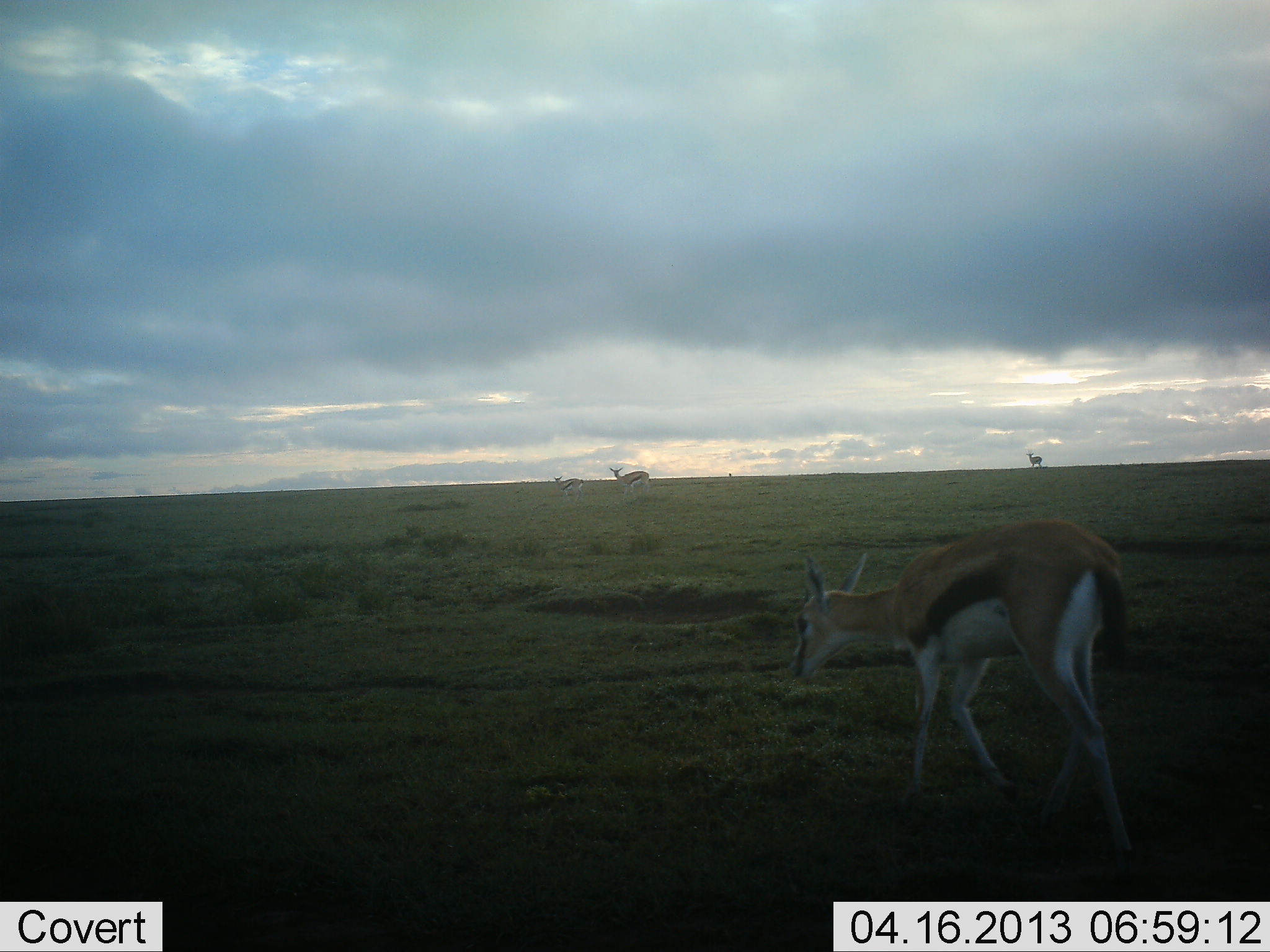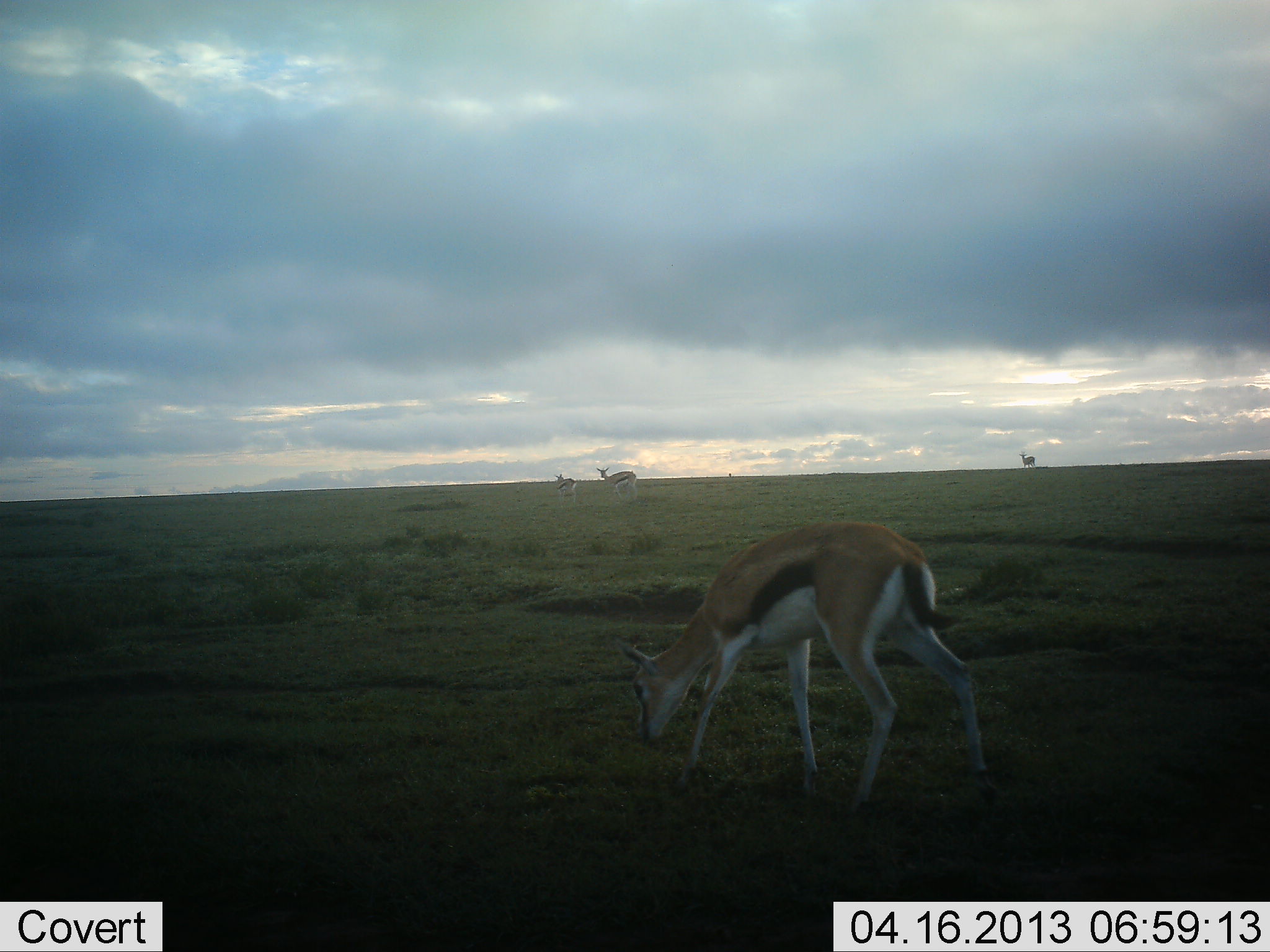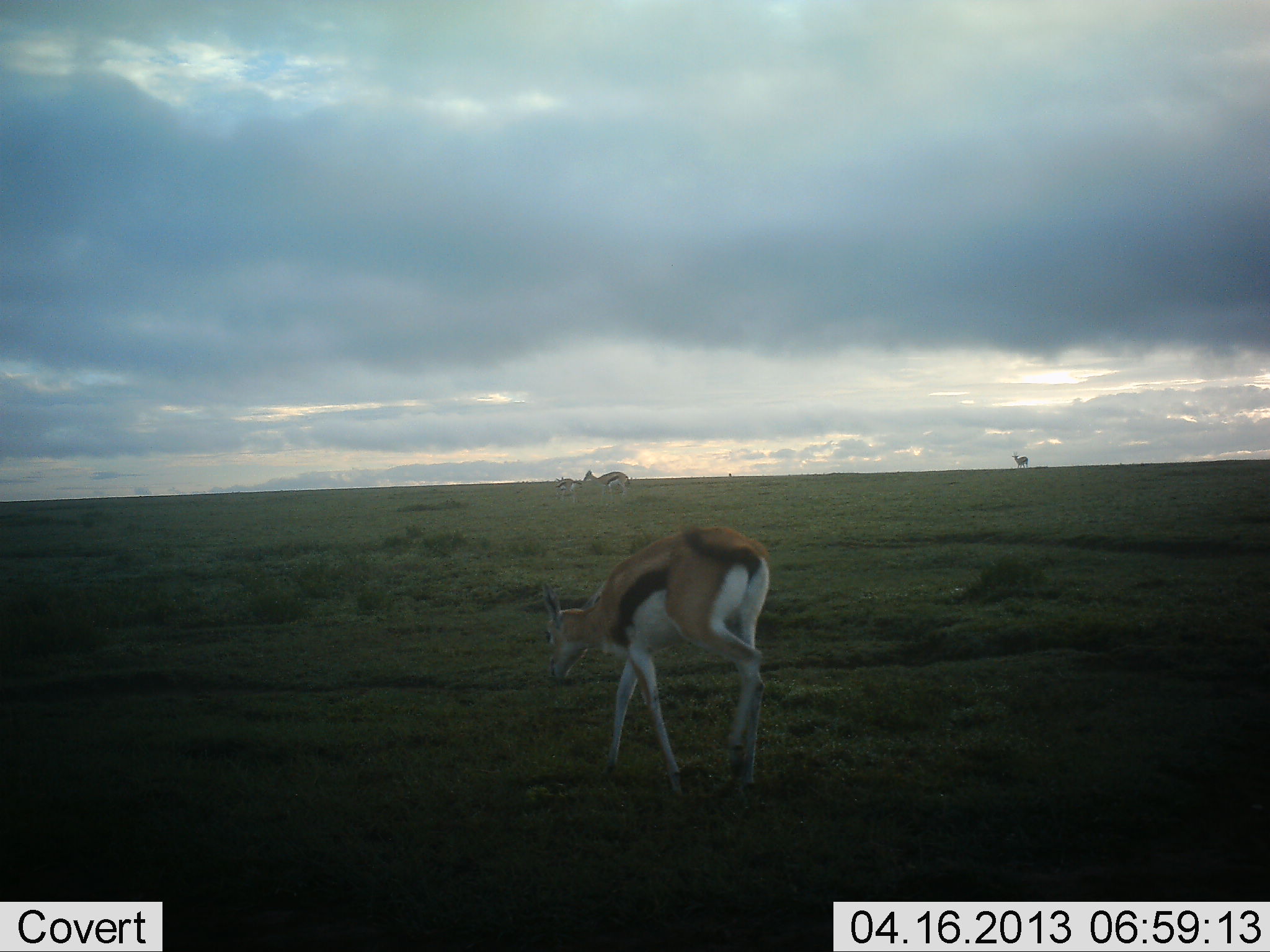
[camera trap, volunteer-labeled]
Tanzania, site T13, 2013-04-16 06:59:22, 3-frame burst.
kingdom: Animalia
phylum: Chordata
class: Mammalia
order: Artiodactyla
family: Bovidae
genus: Eudorcas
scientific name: Eudorcas thomsonii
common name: thomson's gazelle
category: gazellethomsons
Gazellethomsons (thomson's gazelle) (Eudorcas thomsonii), count 4. Behavior (volunteer vote fractions): standing 28%, resting 0%, moving 62%, interacting 5%. Young present (vote fraction): 8%. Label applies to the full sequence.